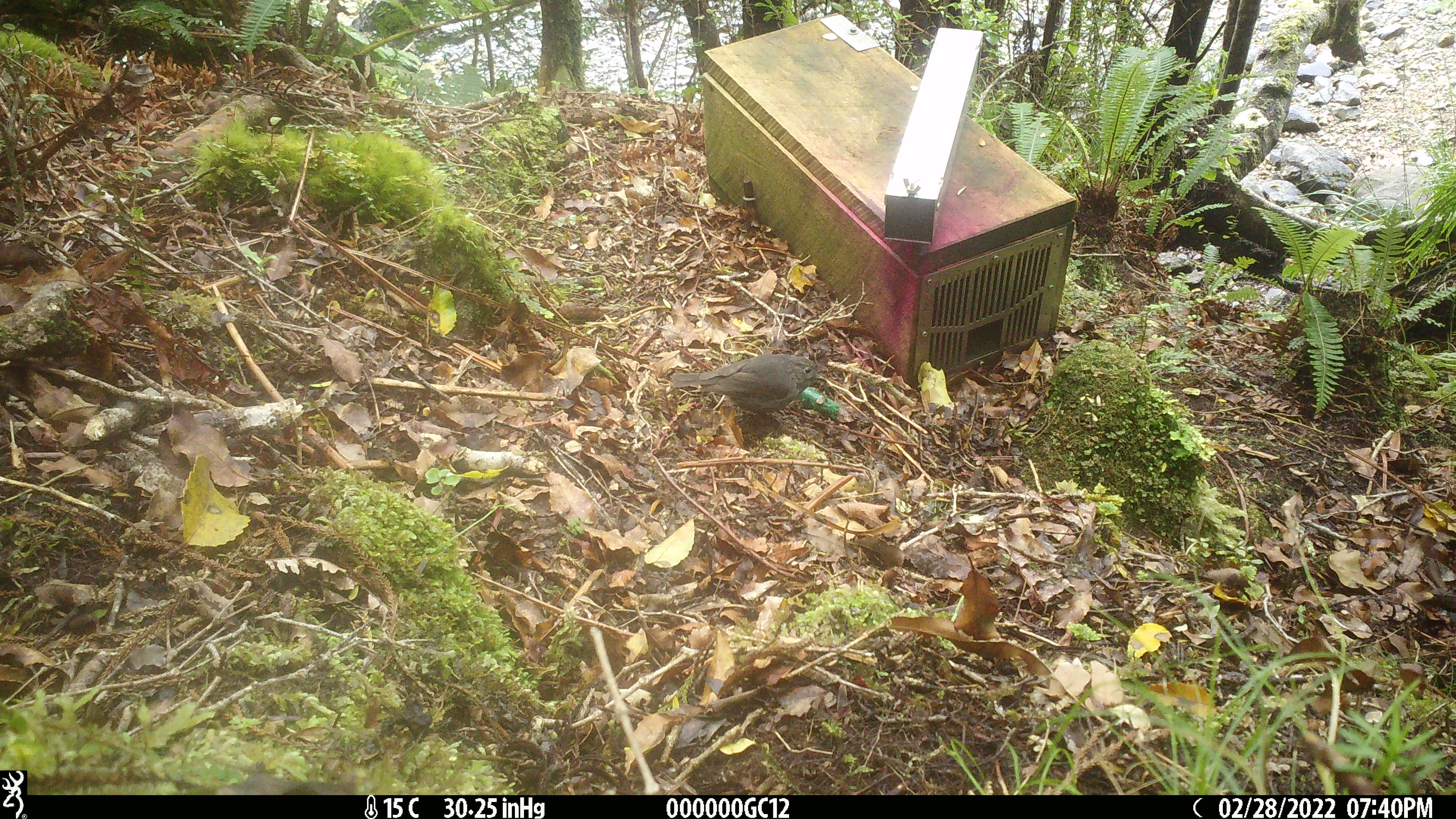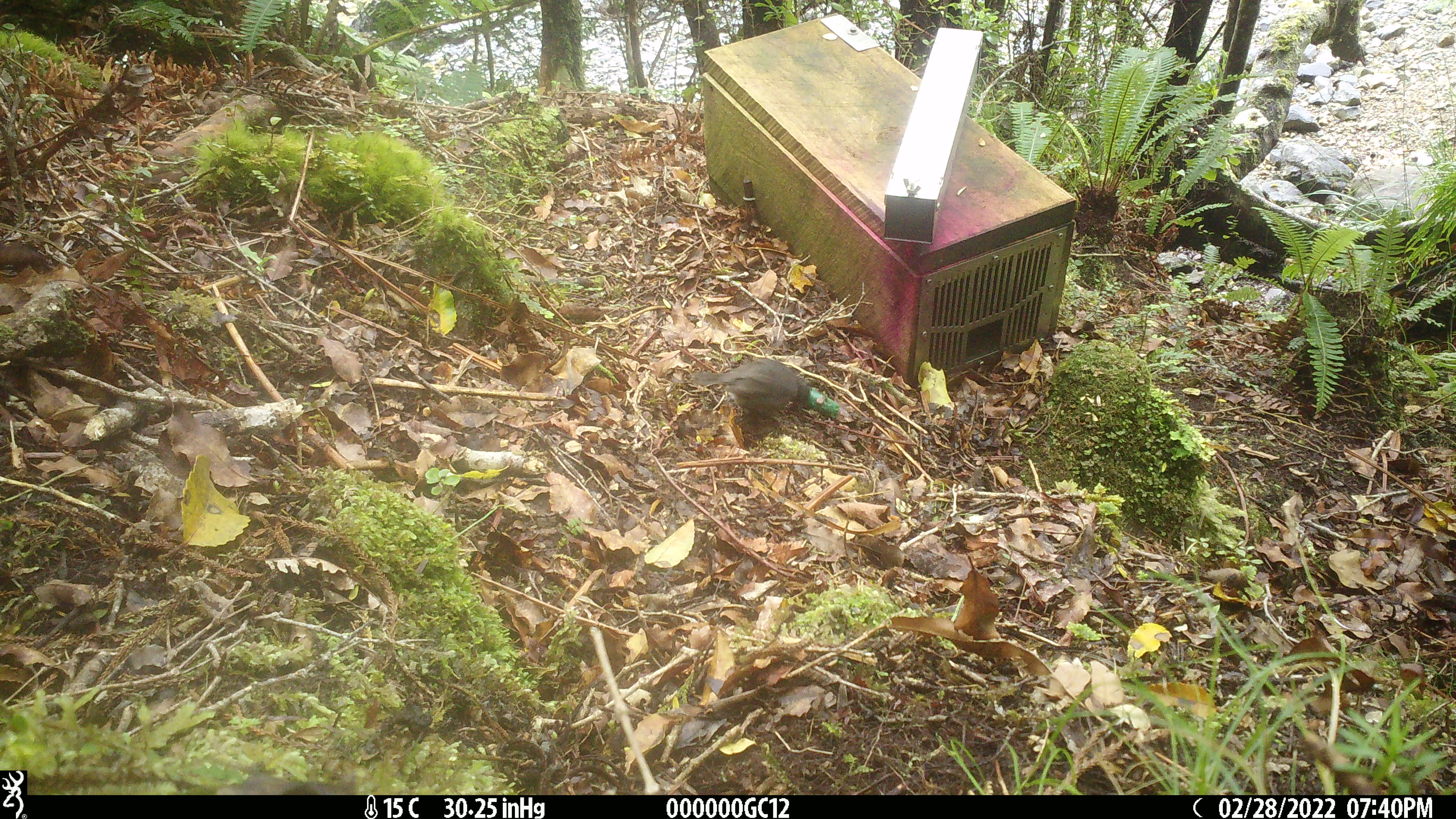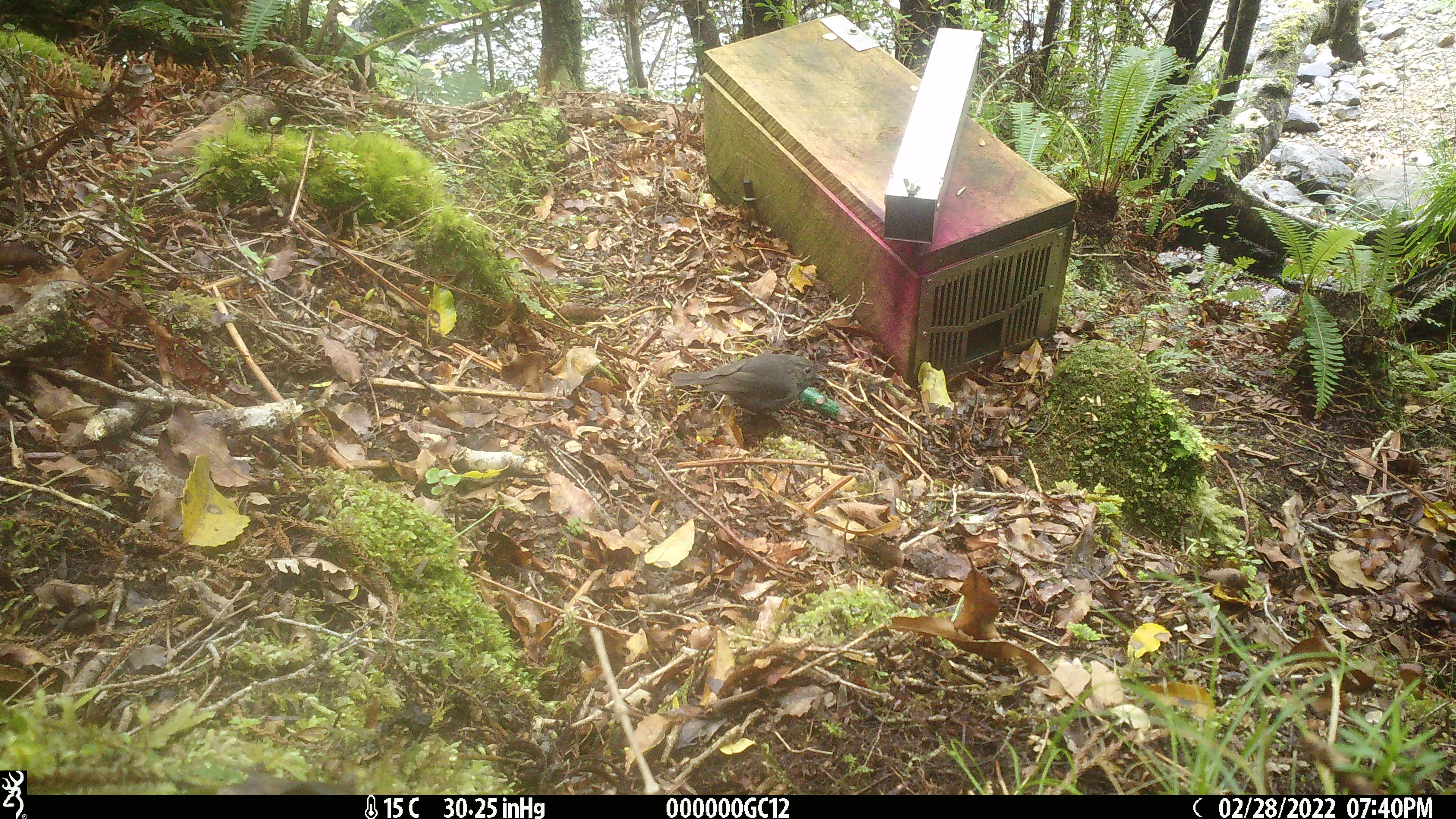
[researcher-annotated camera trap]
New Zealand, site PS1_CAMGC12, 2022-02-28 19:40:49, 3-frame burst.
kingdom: Animalia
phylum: Chordata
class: Aves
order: Passeriformes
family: Petroicidae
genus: Petroica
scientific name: Petroica australis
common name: new zealand robin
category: robin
Robin (new zealand robin) (Petroica australis).